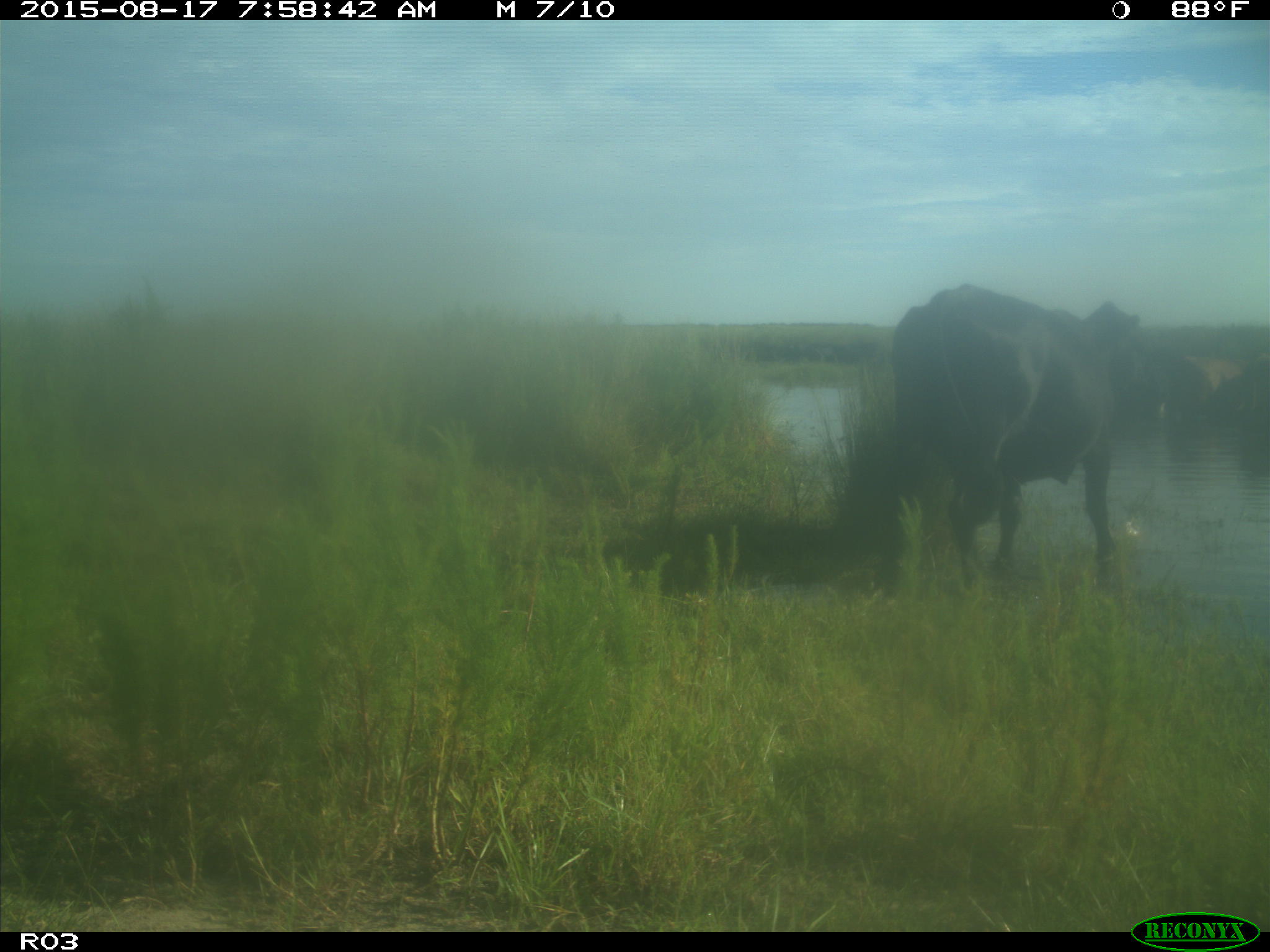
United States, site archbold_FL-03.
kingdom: Animalia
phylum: Chordata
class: Mammalia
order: Artiodactyla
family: Bovidae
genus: Bos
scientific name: Bos taurus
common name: domestic cow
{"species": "Bos taurus (domestic cow)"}